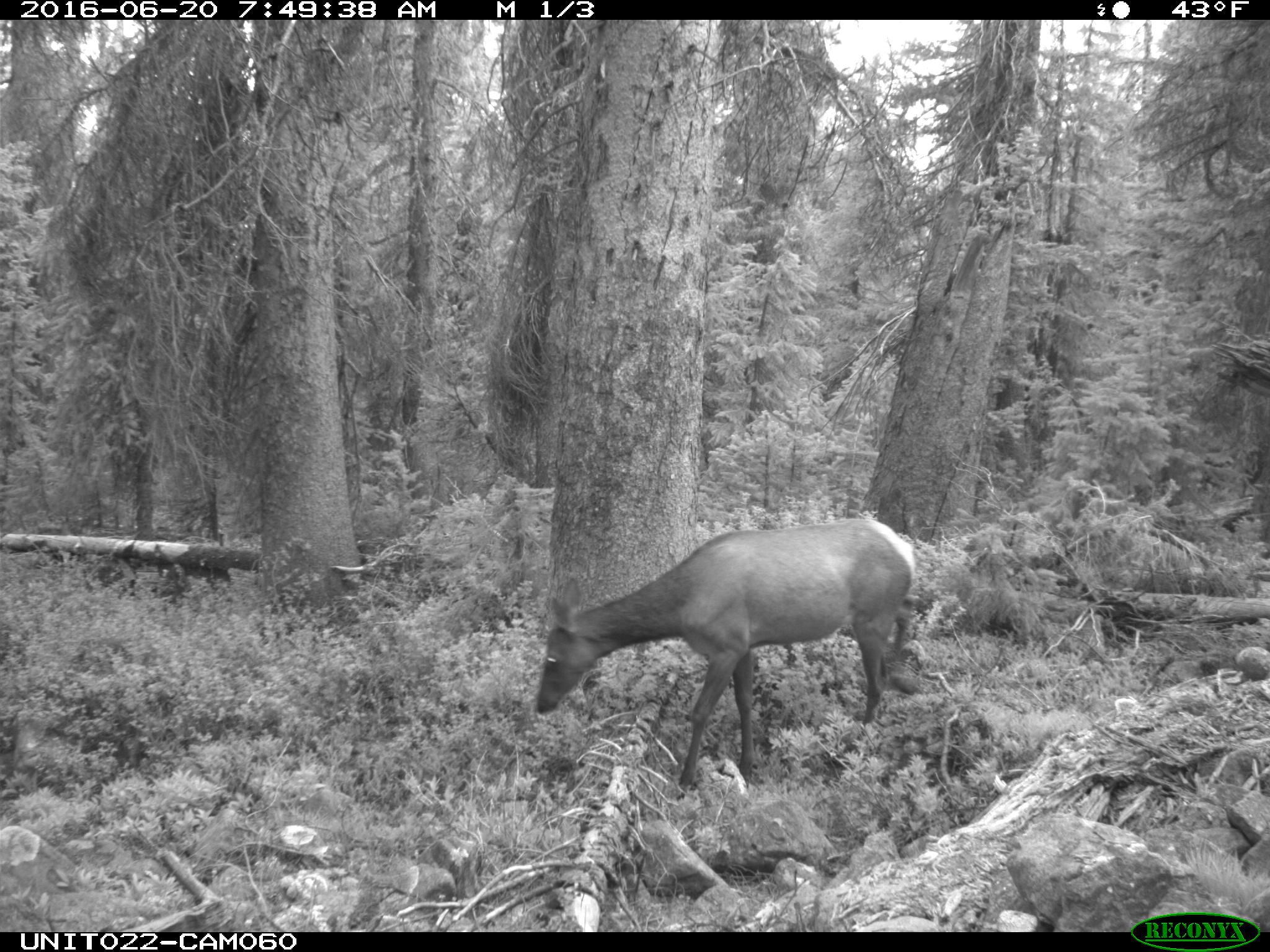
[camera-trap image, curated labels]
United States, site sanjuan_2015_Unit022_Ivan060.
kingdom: Animalia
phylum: Chordata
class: Mammalia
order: Artiodactyla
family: Cervidae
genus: Cervus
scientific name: Cervus elaphus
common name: red deer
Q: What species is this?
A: Cervus elaphus (red deer).